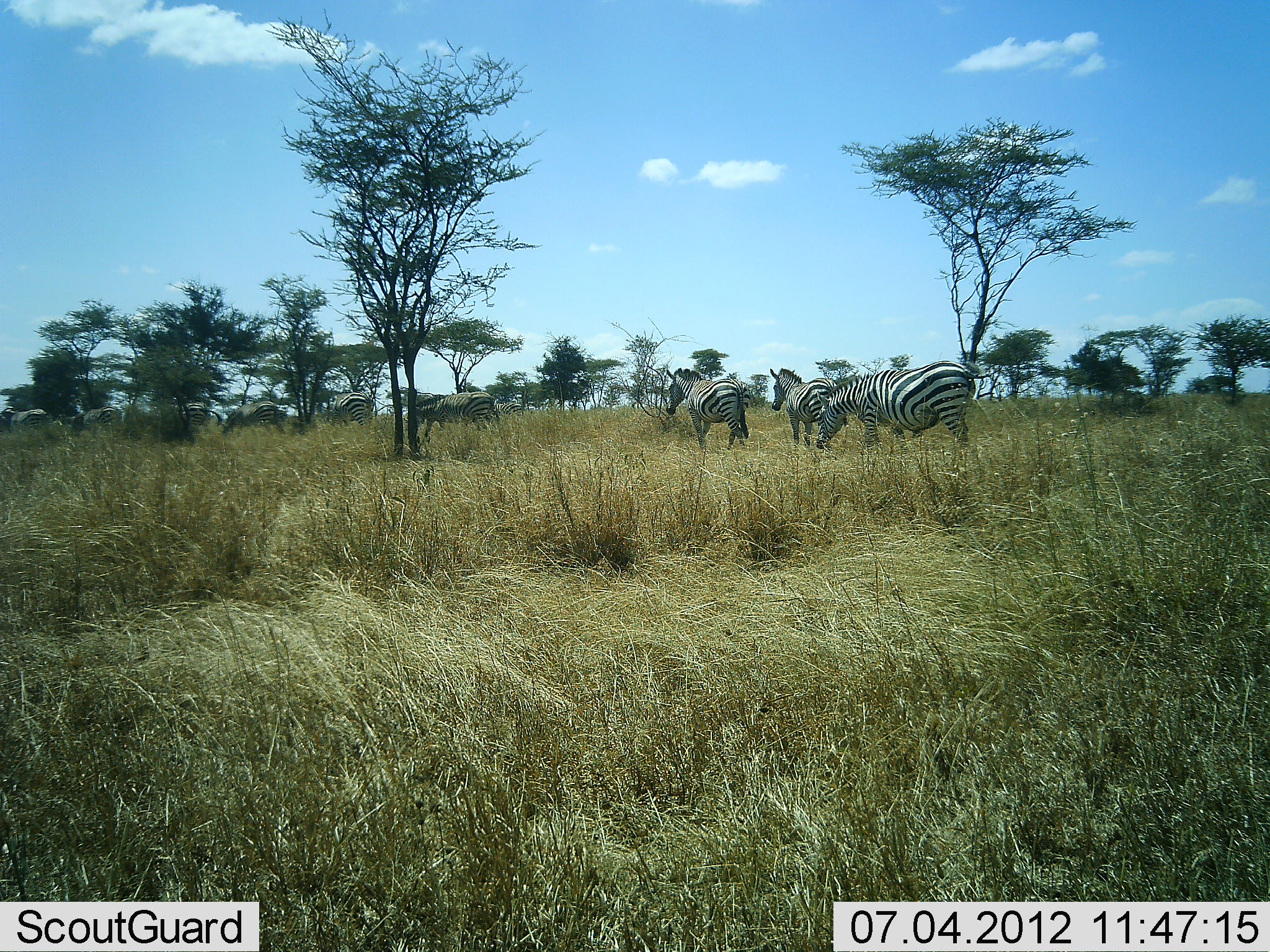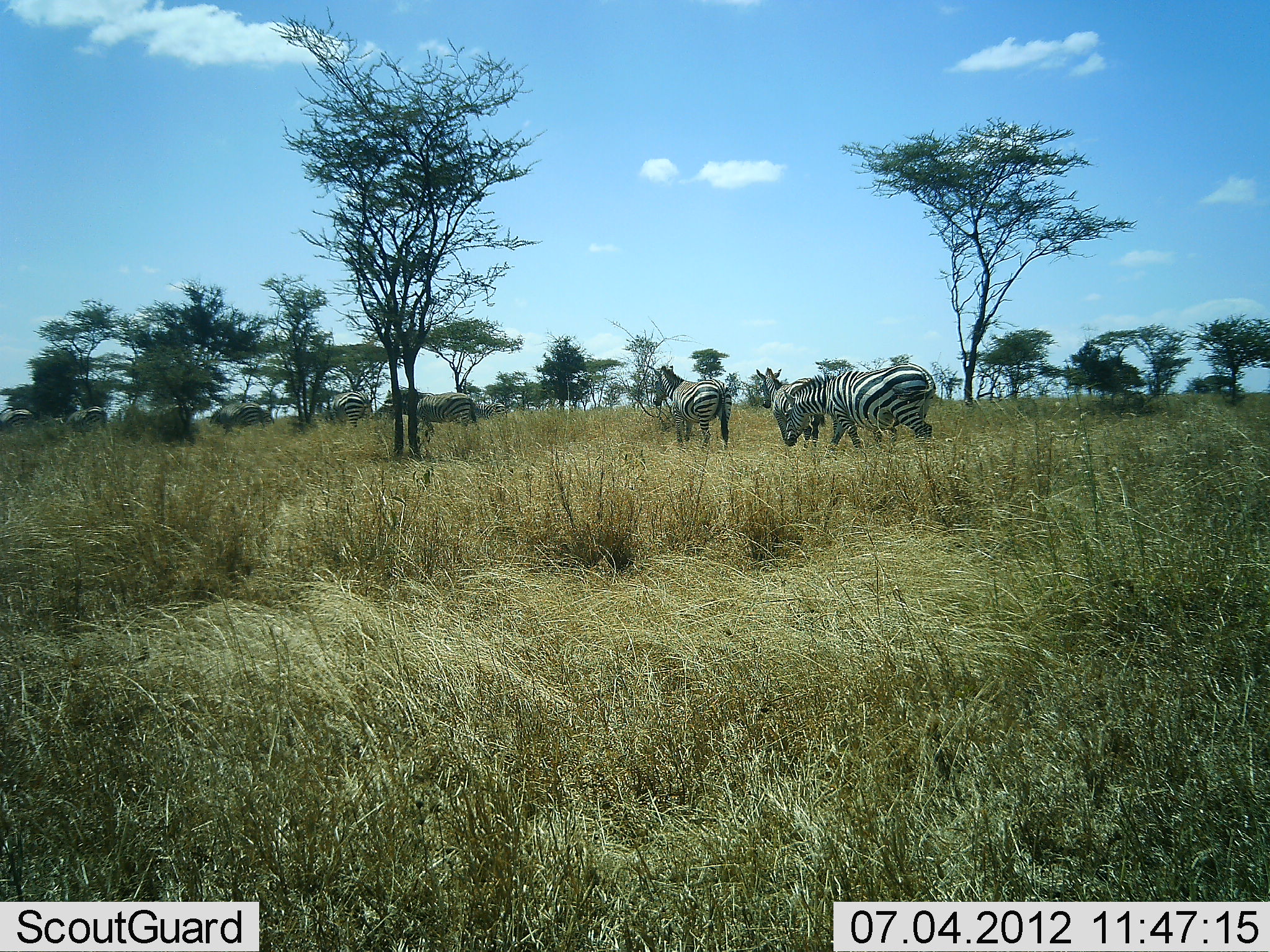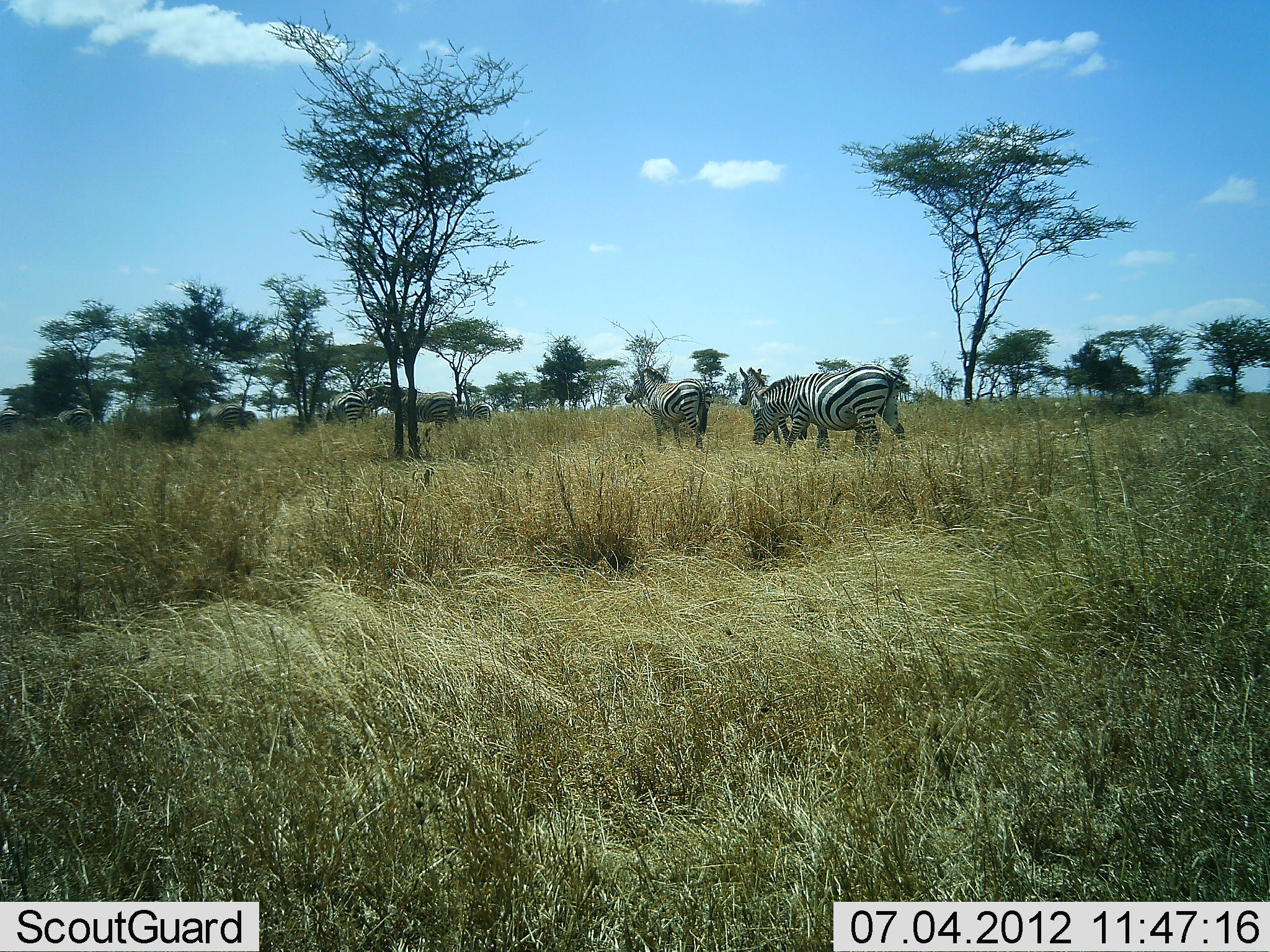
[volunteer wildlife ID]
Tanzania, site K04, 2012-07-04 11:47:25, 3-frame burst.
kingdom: Animalia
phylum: Chordata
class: Mammalia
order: Perissodactyla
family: Equidae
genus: Equus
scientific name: Equus quagga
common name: plains zebra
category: zebra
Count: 9.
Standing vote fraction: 0%.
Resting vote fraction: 0%.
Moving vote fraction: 100%.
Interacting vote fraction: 0%.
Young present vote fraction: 0%.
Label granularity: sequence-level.